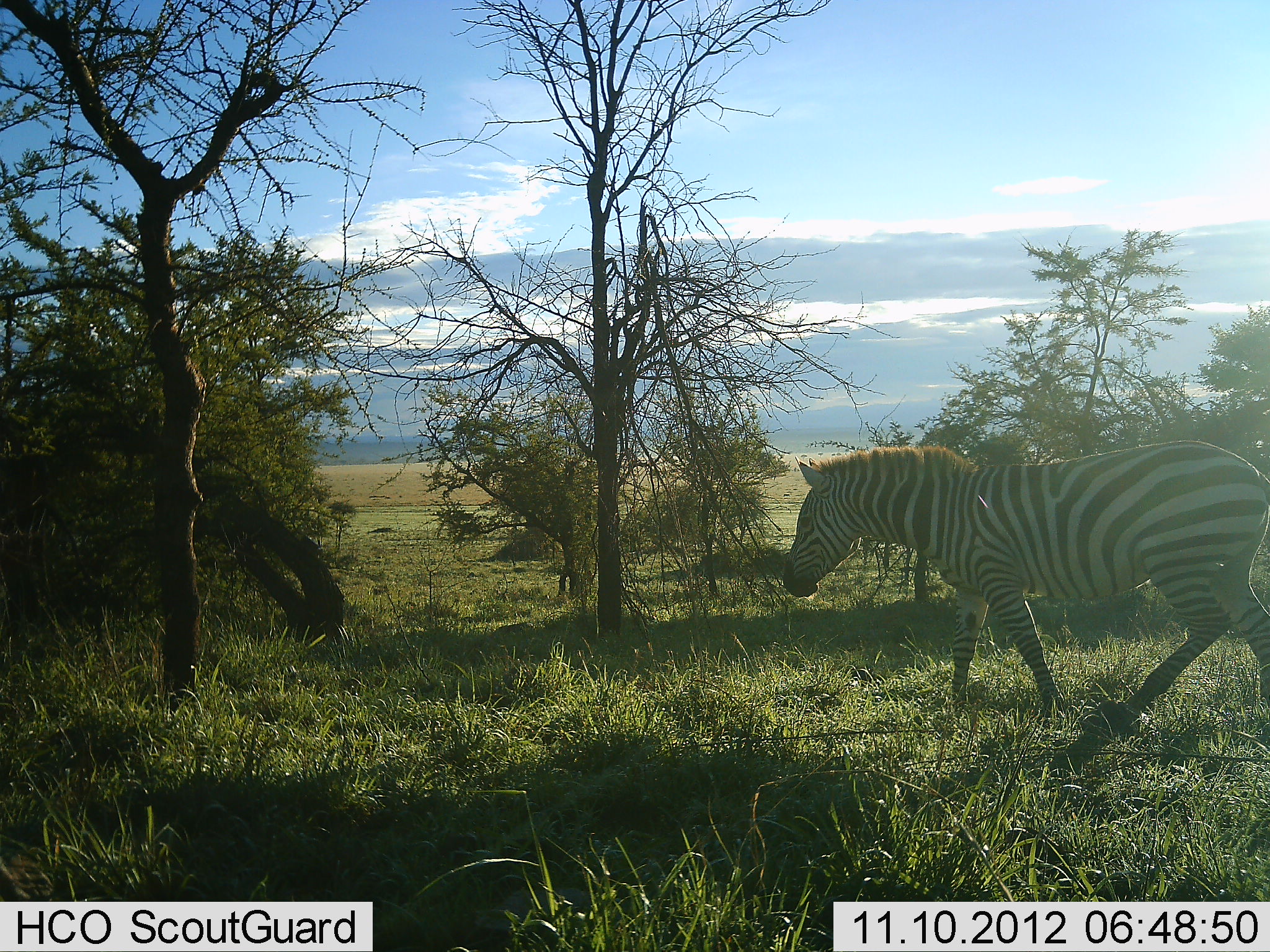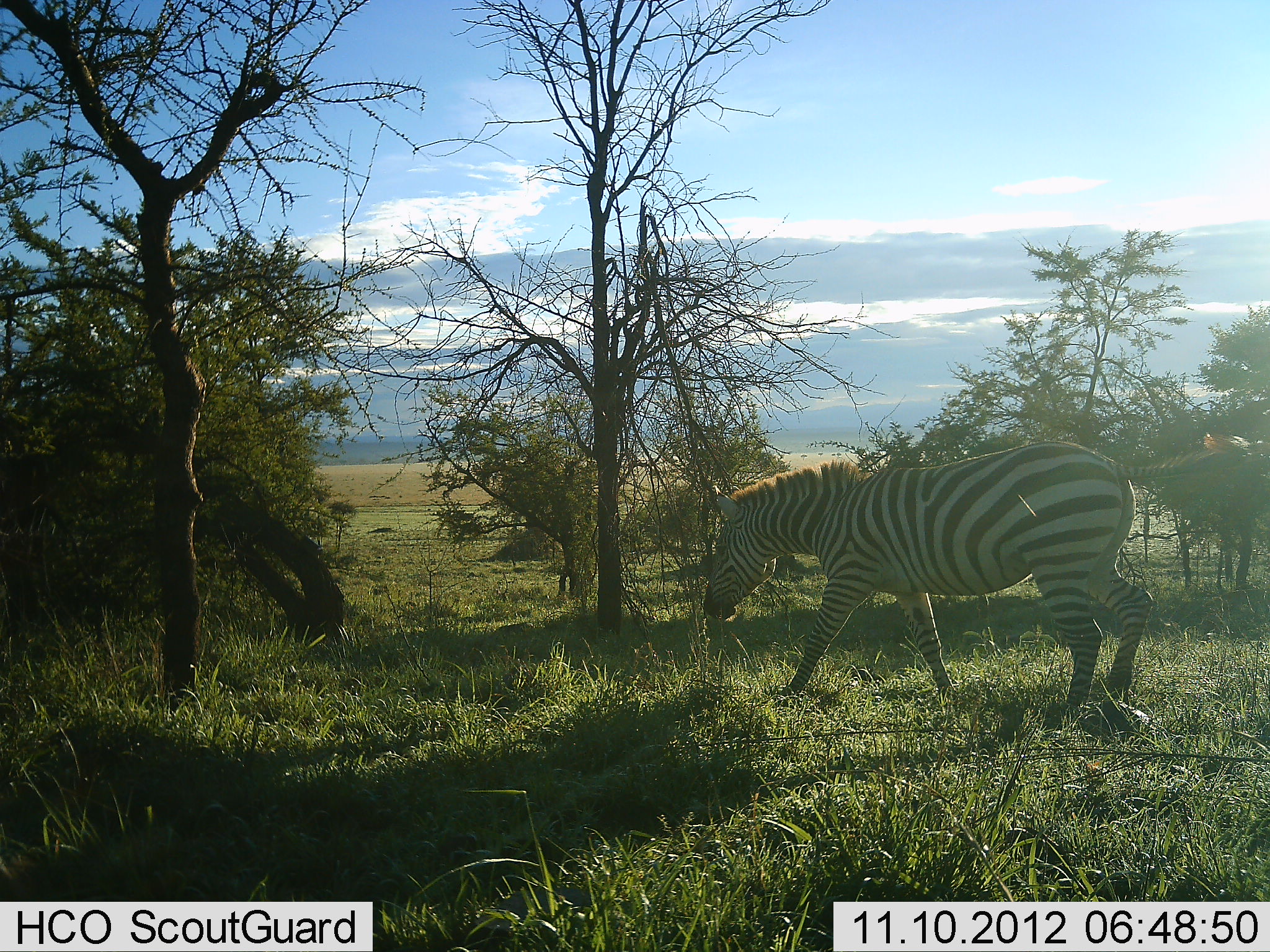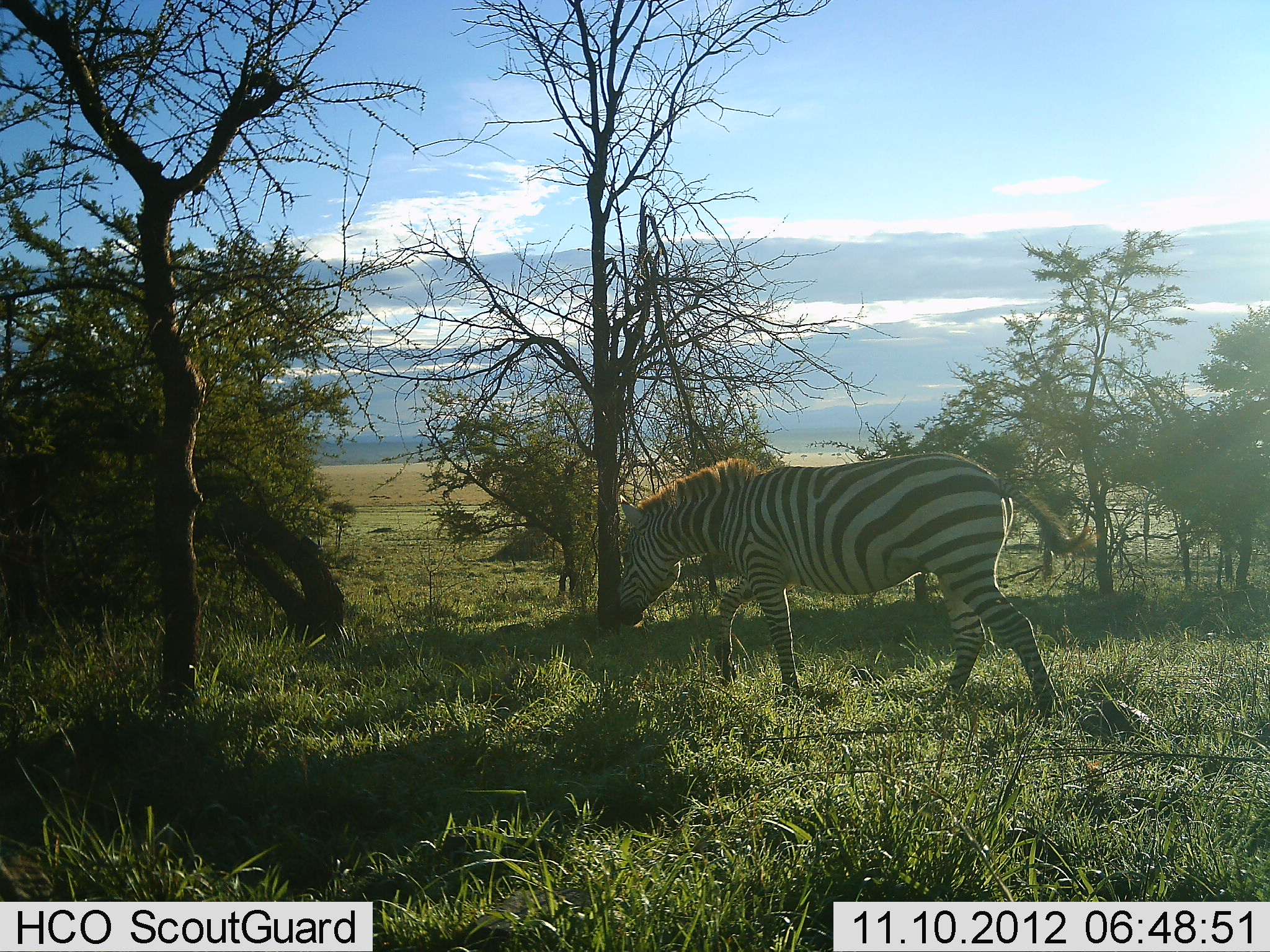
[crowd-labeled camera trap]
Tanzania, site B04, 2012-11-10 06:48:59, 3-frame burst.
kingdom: Animalia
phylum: Chordata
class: Mammalia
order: Perissodactyla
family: Equidae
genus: Equus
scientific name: Equus quagga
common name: plains zebra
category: zebra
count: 1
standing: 0%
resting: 0%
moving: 100%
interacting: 0%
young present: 0%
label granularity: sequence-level